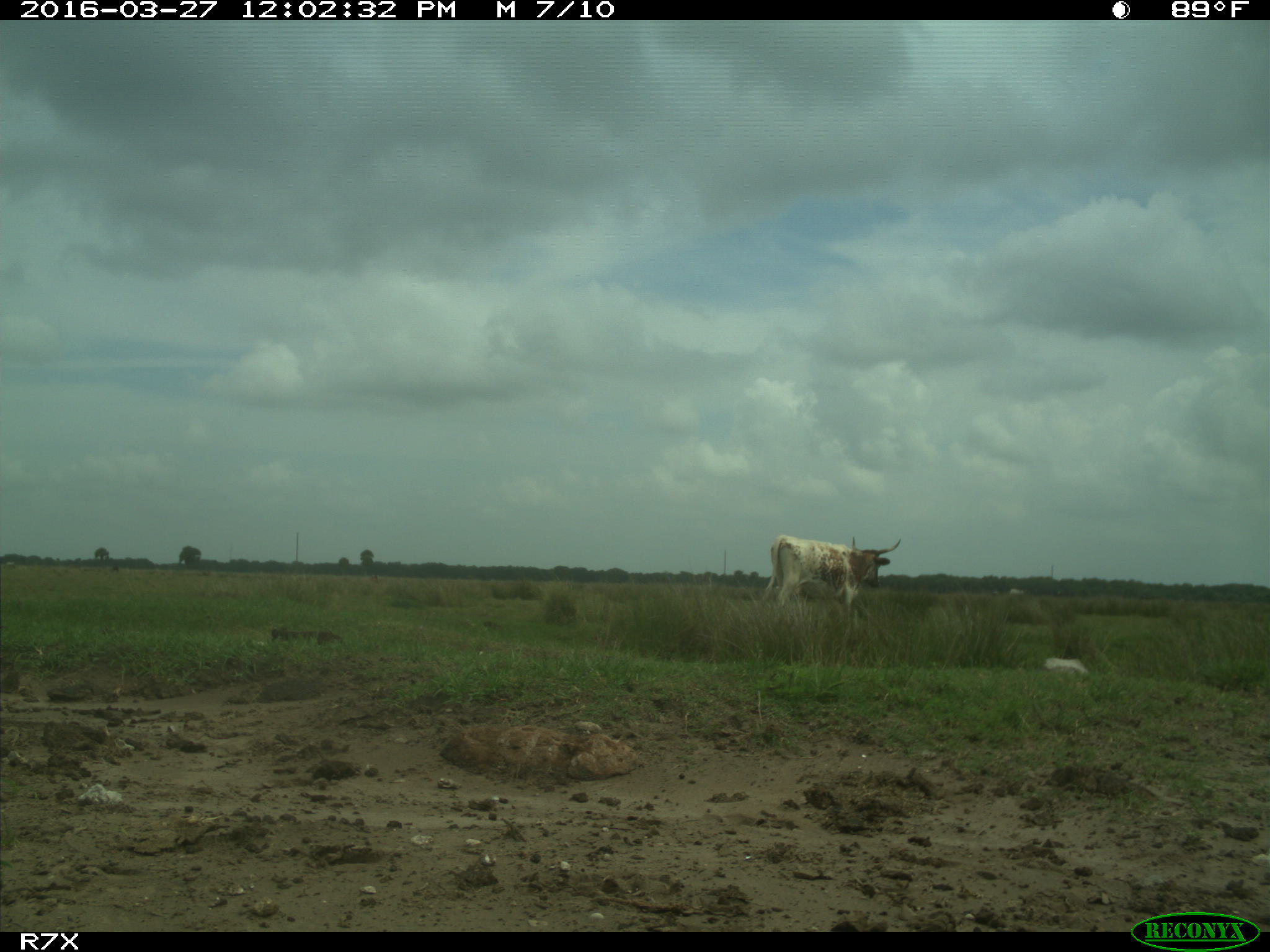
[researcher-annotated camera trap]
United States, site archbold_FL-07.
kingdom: Animalia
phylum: Chordata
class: Mammalia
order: Artiodactyla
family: Bovidae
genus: Bos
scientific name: Bos taurus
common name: domestic cow